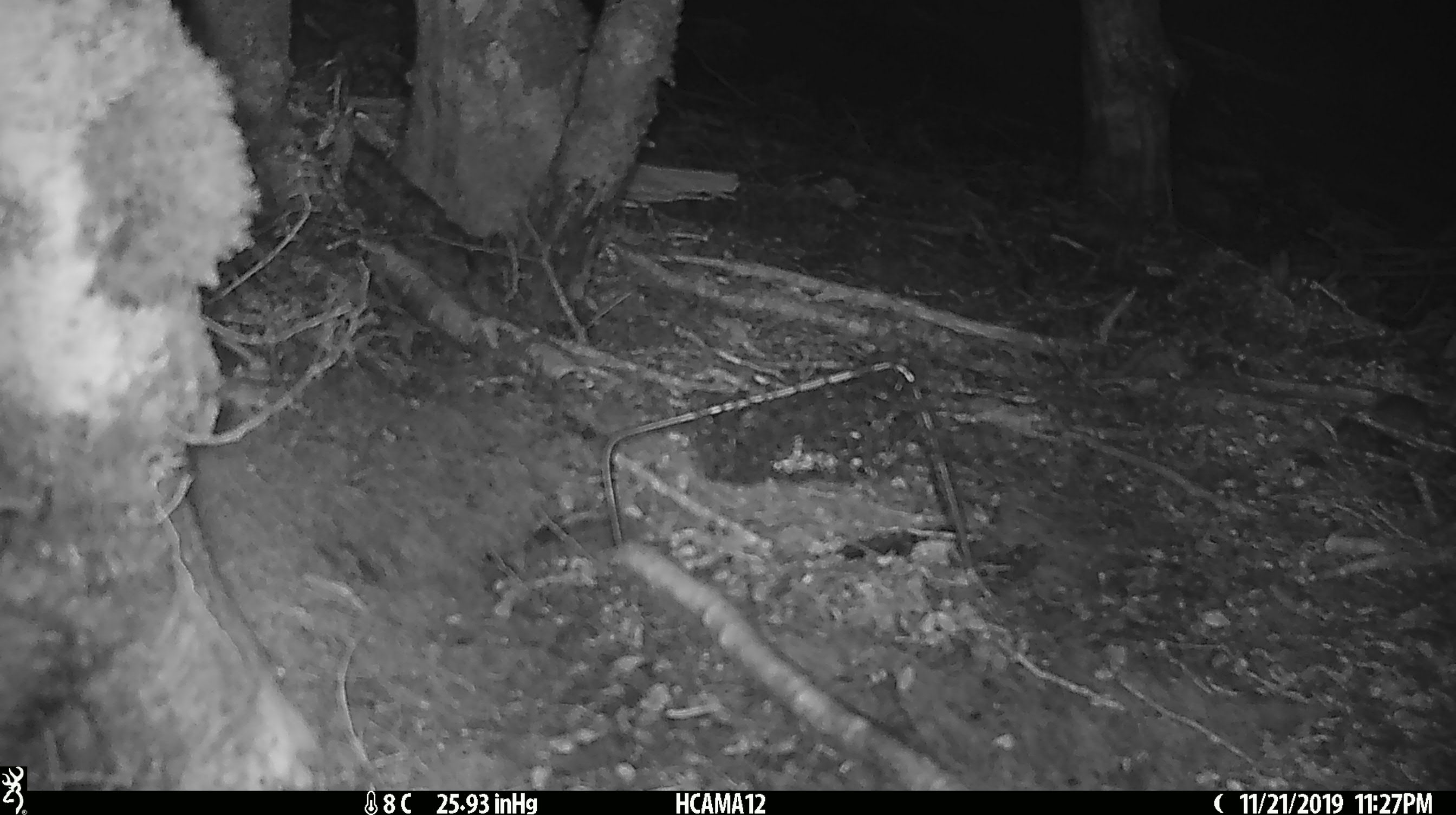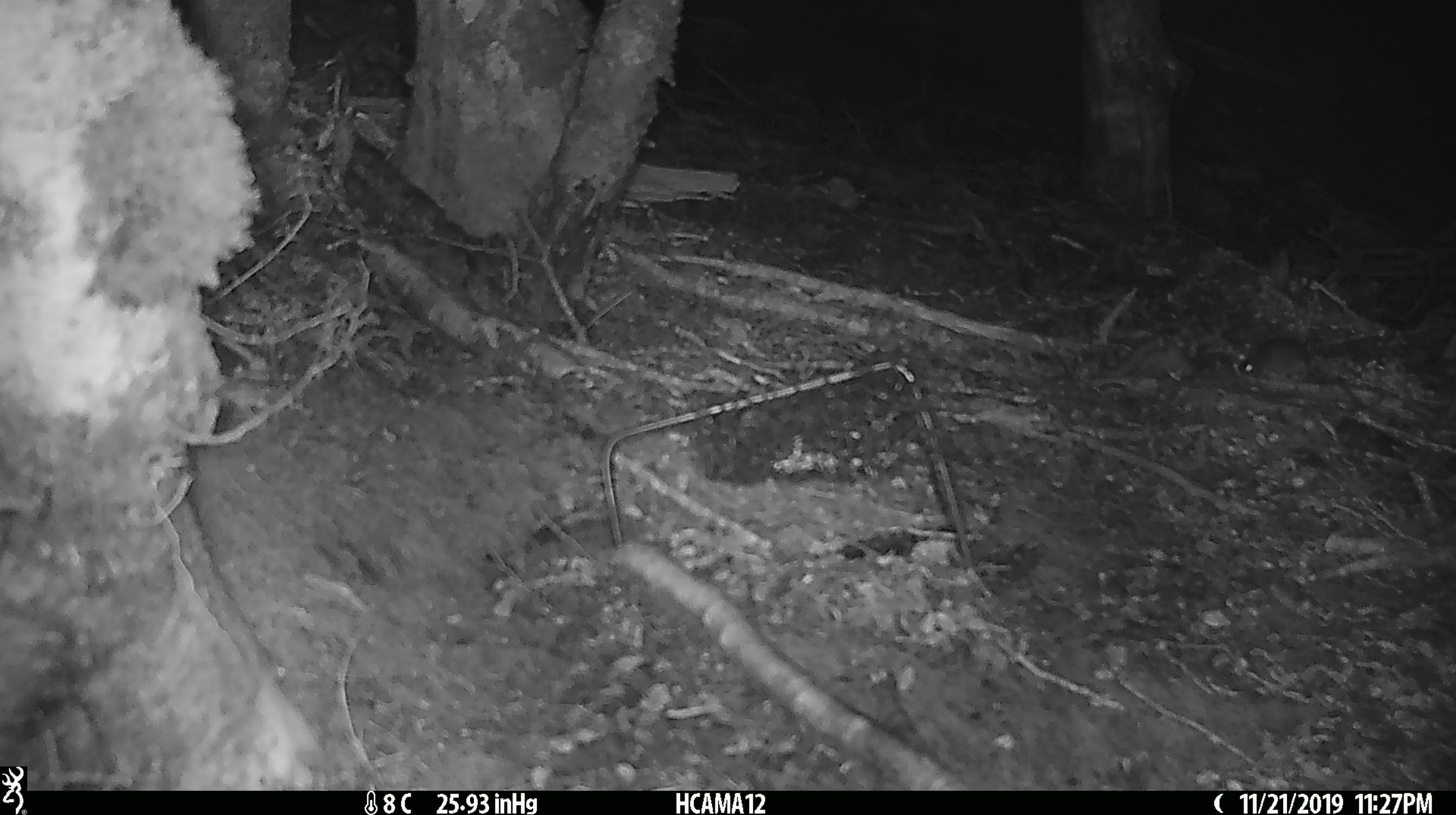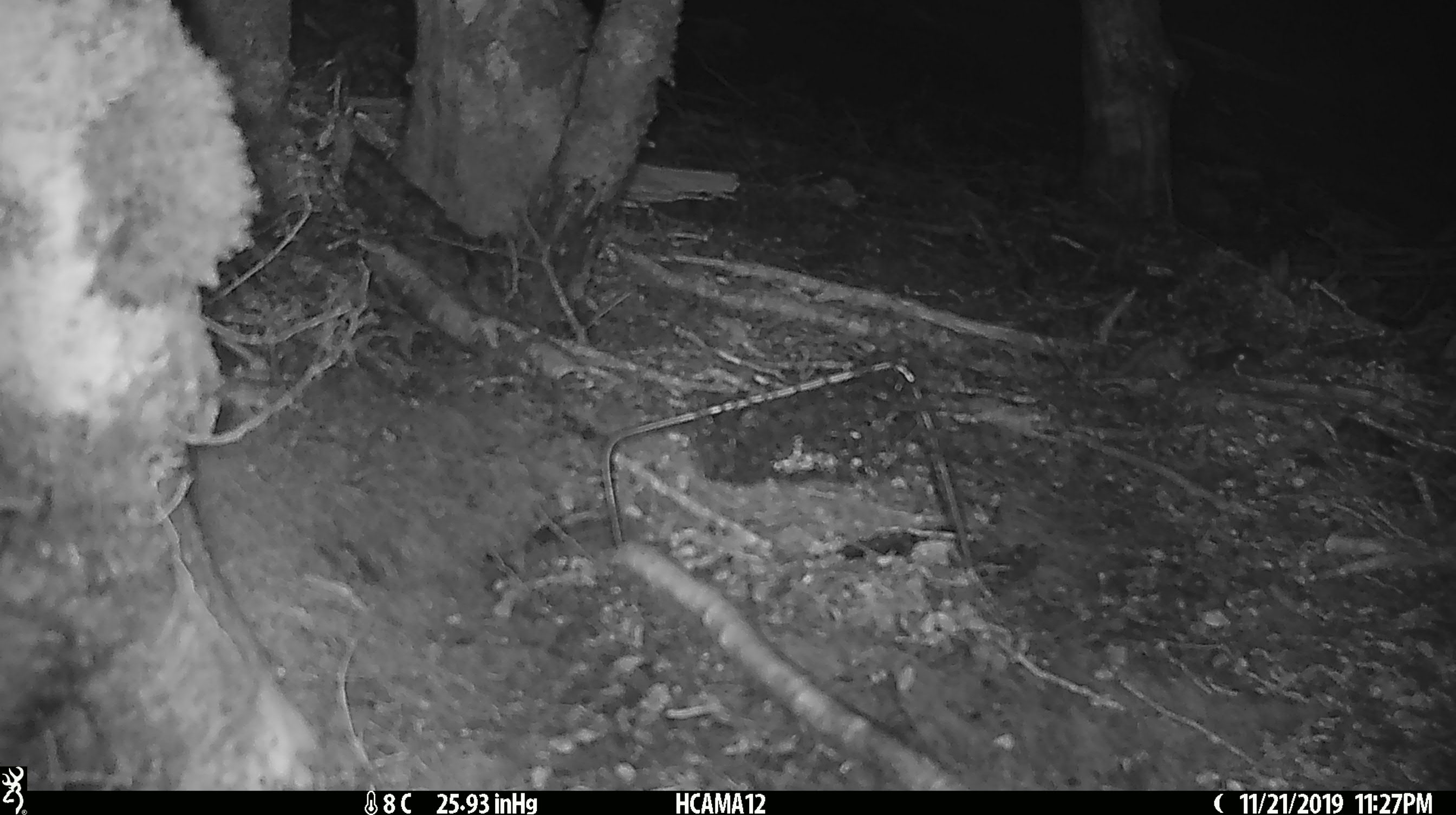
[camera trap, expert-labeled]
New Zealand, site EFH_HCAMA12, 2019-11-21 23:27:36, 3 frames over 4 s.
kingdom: Animalia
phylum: Chordata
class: Mammalia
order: Rodentia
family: Muridae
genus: Mus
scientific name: Mus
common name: mouse